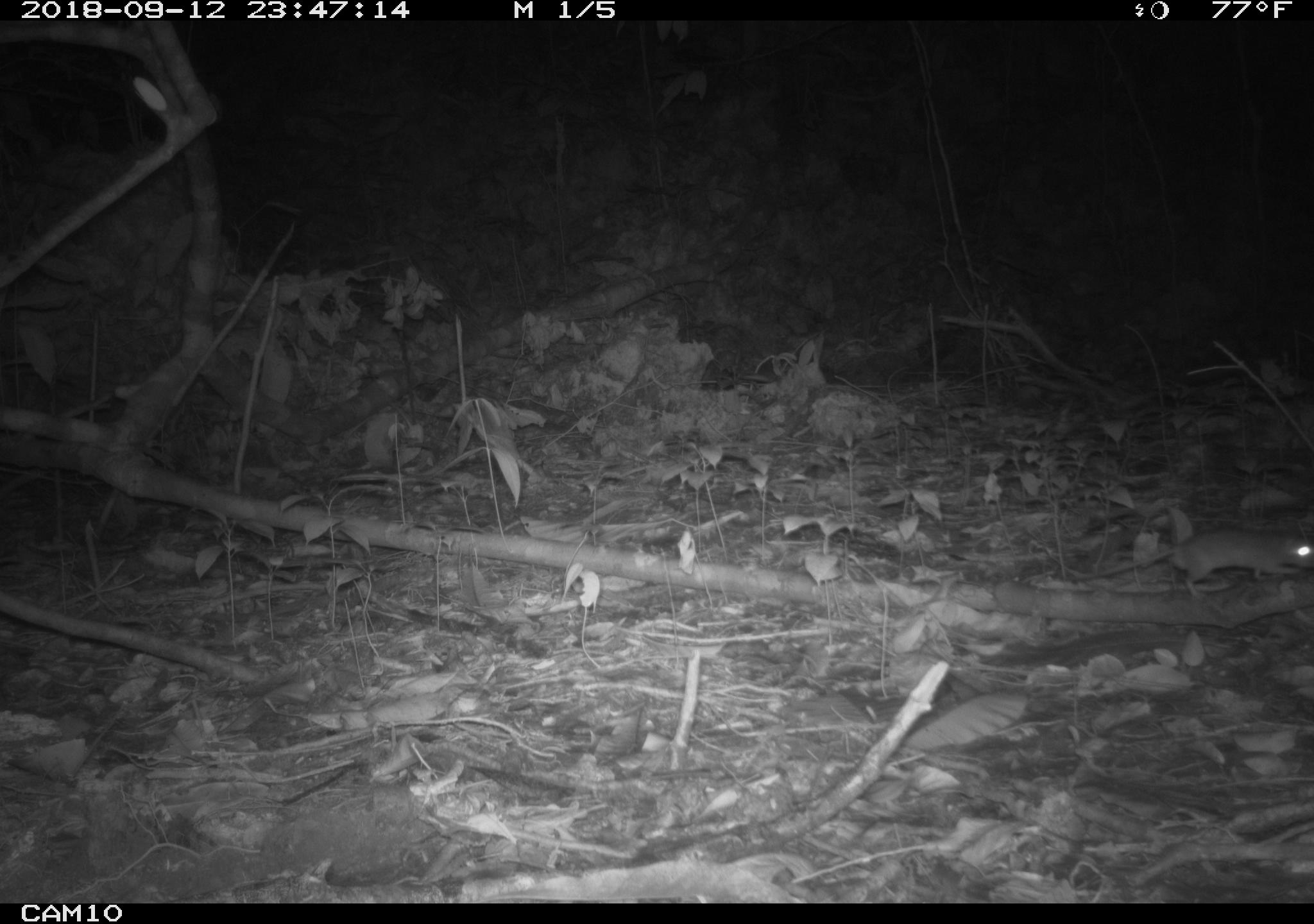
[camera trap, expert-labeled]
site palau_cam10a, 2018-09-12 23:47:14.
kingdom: Animalia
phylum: Chordata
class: Mammalia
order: Rodentia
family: Muridae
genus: Rattus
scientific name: Rattus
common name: rat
Rat (Rattus).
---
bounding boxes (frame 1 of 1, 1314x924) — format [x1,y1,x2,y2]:
rat: [1088,520,1313,595]